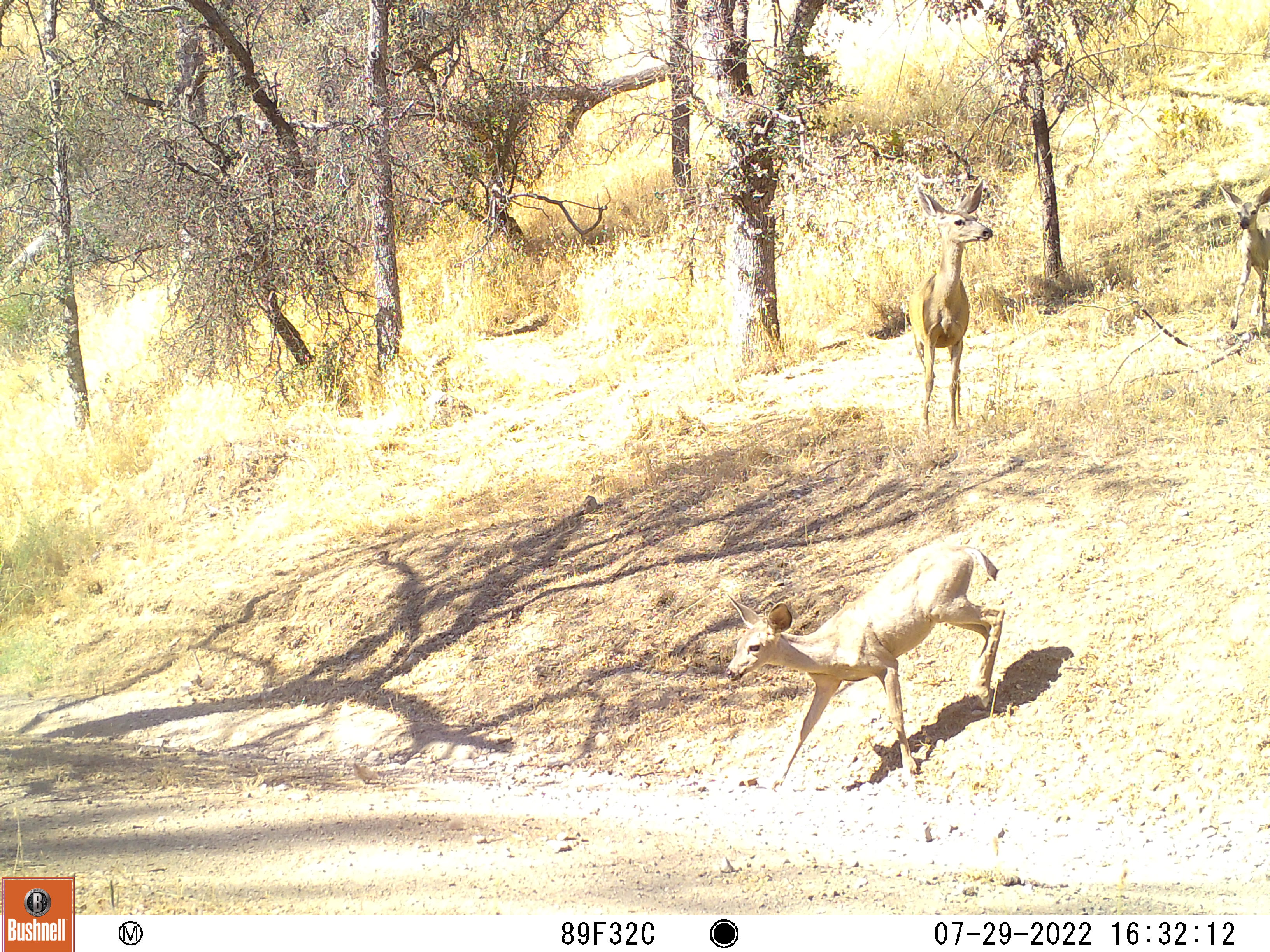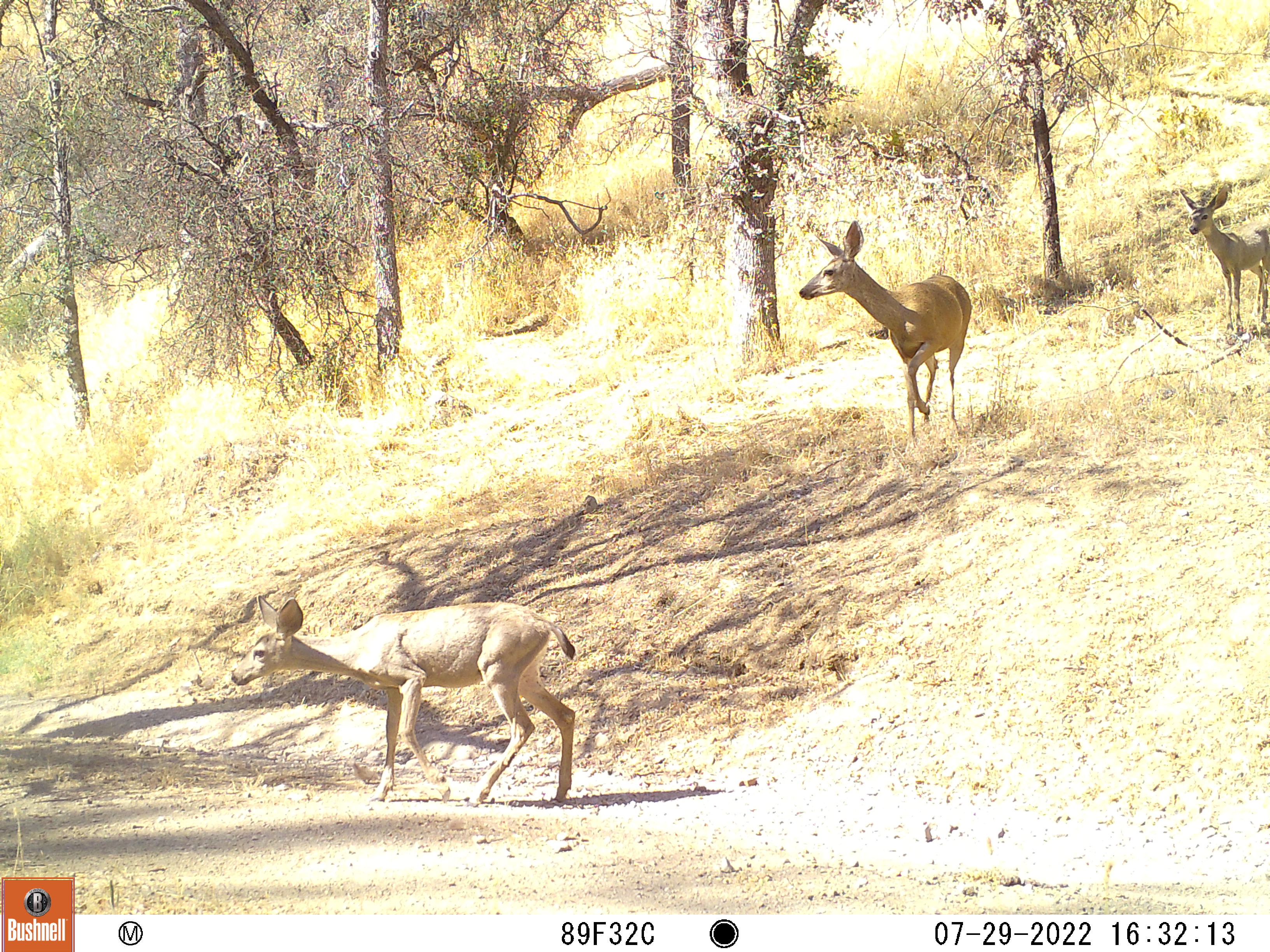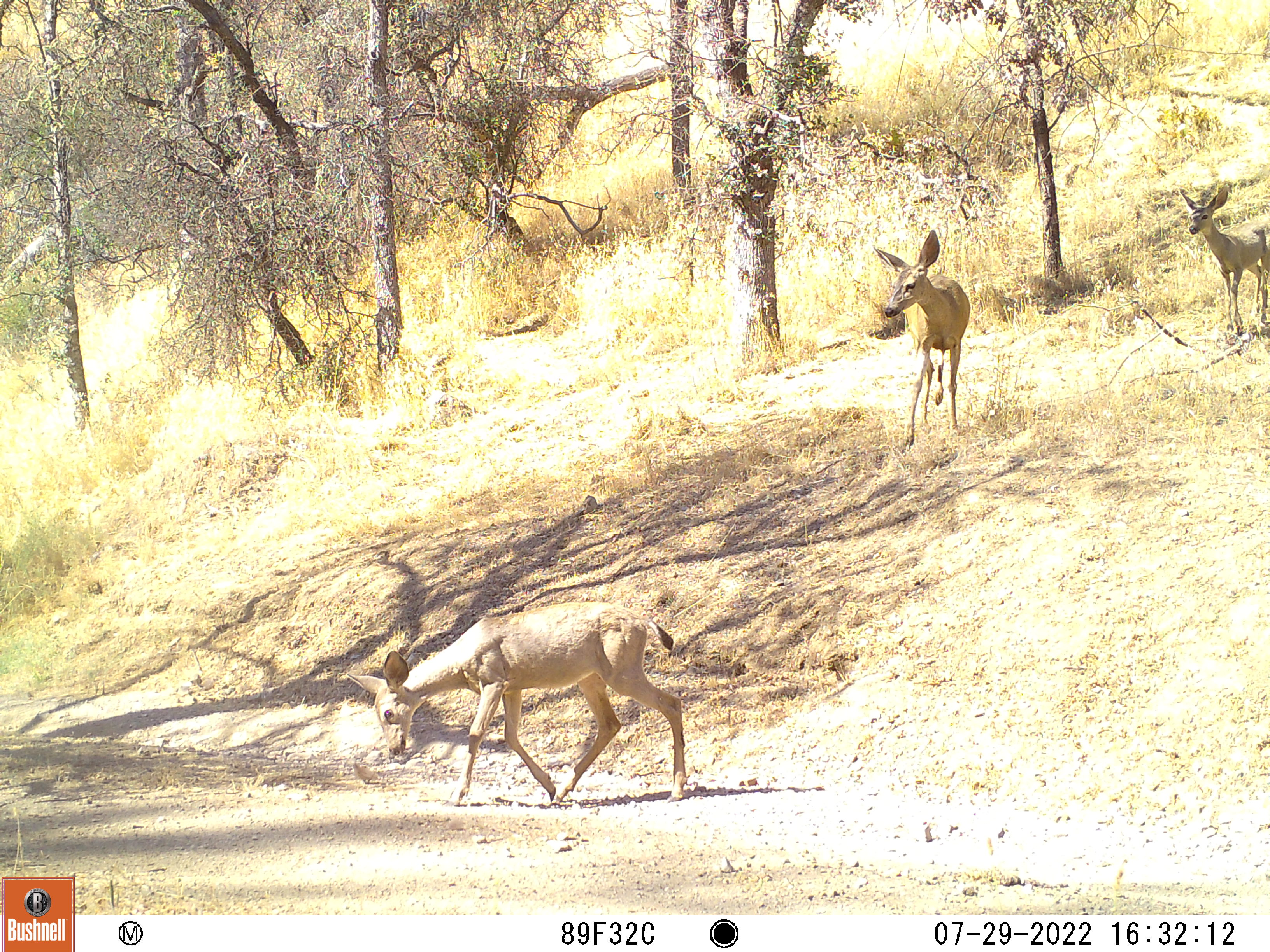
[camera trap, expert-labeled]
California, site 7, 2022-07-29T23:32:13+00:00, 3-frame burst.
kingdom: Animalia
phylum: Chordata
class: Mammalia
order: Artiodactyla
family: Cervidae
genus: Odocoileus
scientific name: Odocoileus hemionus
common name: mule deer